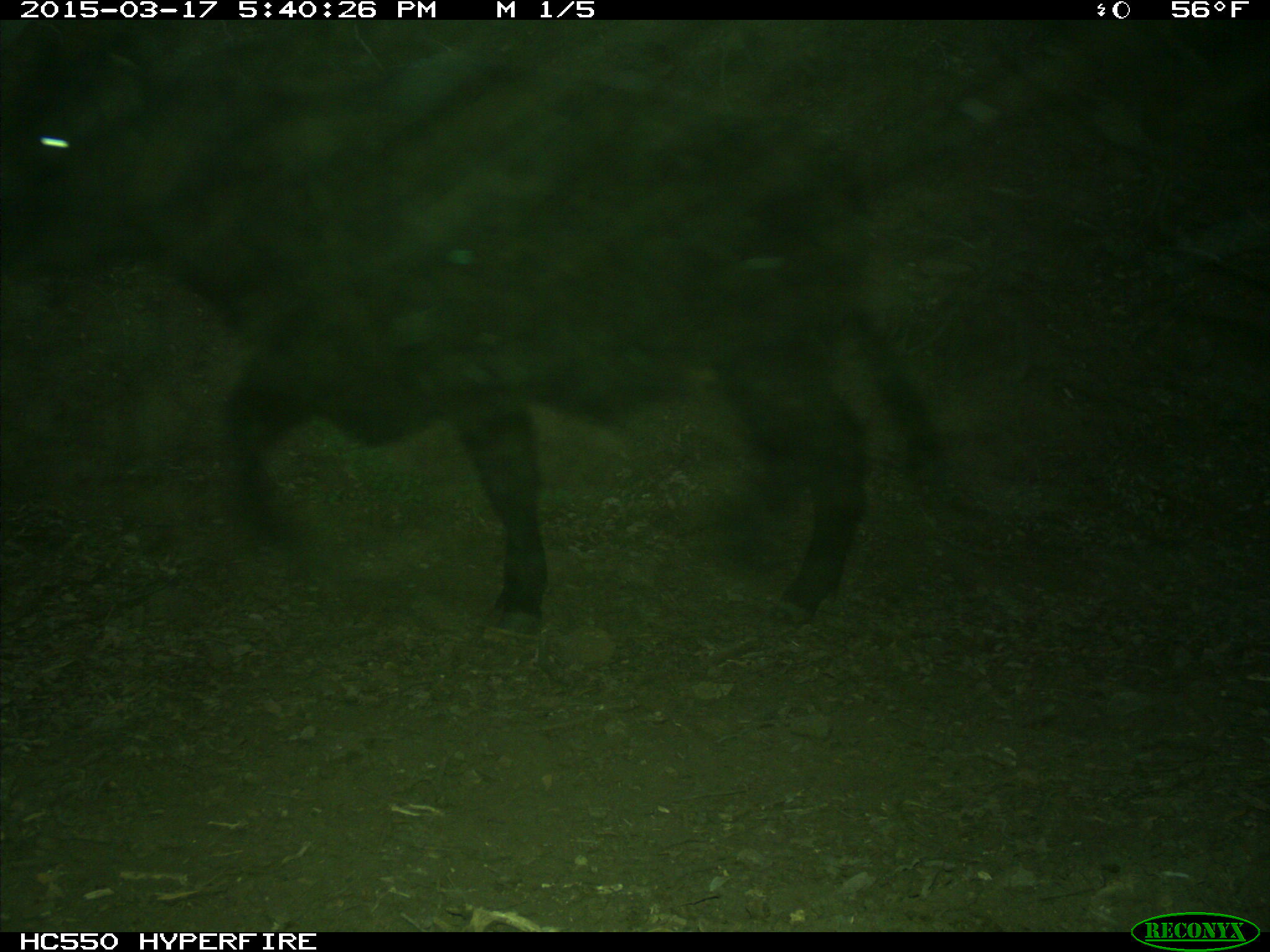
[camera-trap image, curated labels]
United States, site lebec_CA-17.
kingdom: Animalia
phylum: Chordata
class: Mammalia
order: Artiodactyla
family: Bovidae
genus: Bos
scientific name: Bos taurus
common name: domestic cow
Bos taurus (domestic cow).